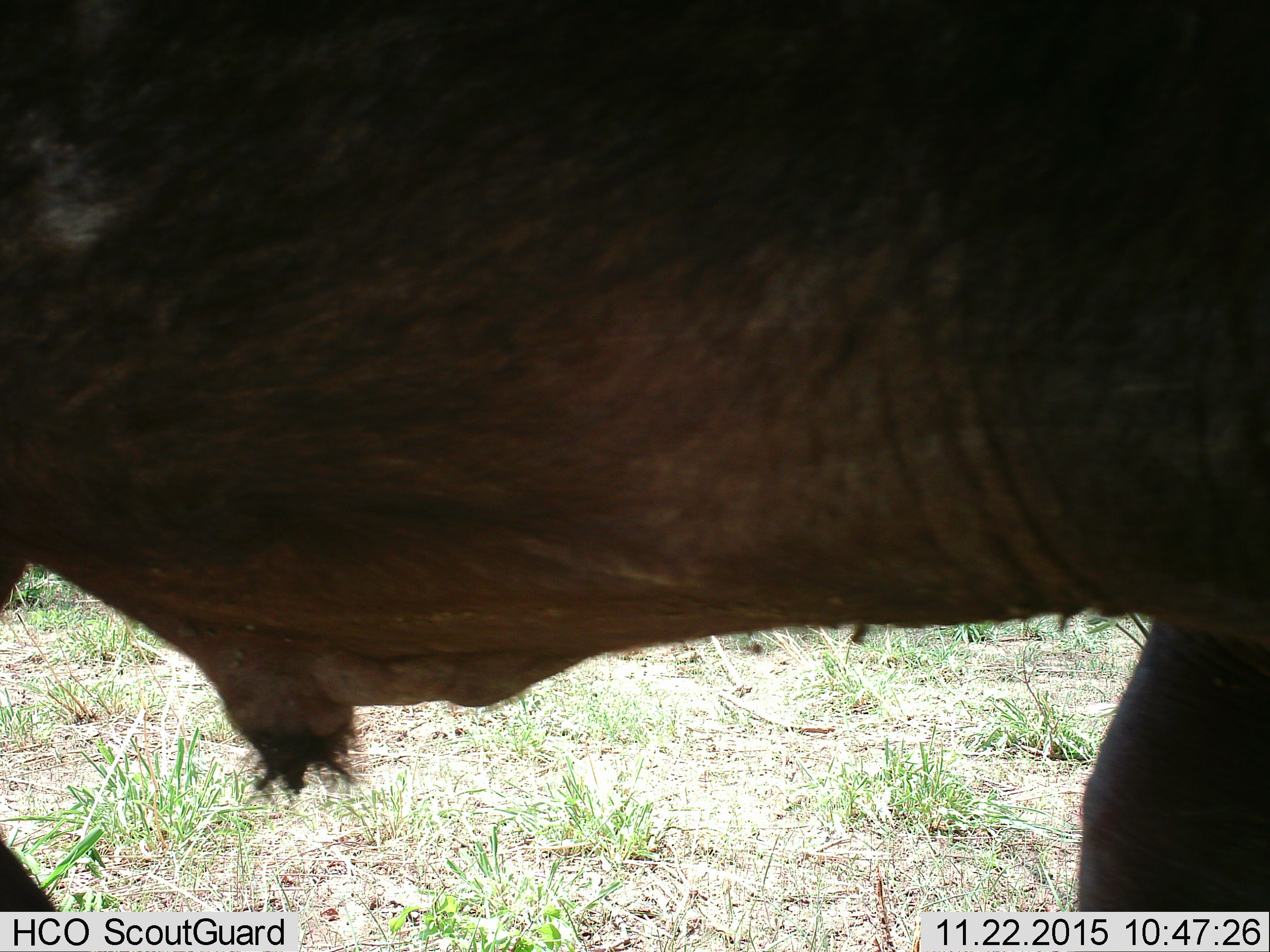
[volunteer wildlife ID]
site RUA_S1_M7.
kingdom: Animalia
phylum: Chordata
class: Mammalia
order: Artiodactyla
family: Bovidae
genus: Syncerus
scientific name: Syncerus caffer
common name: african buffalo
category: buffalo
Buffalo (african buffalo) (Syncerus caffer), count 1. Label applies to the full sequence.